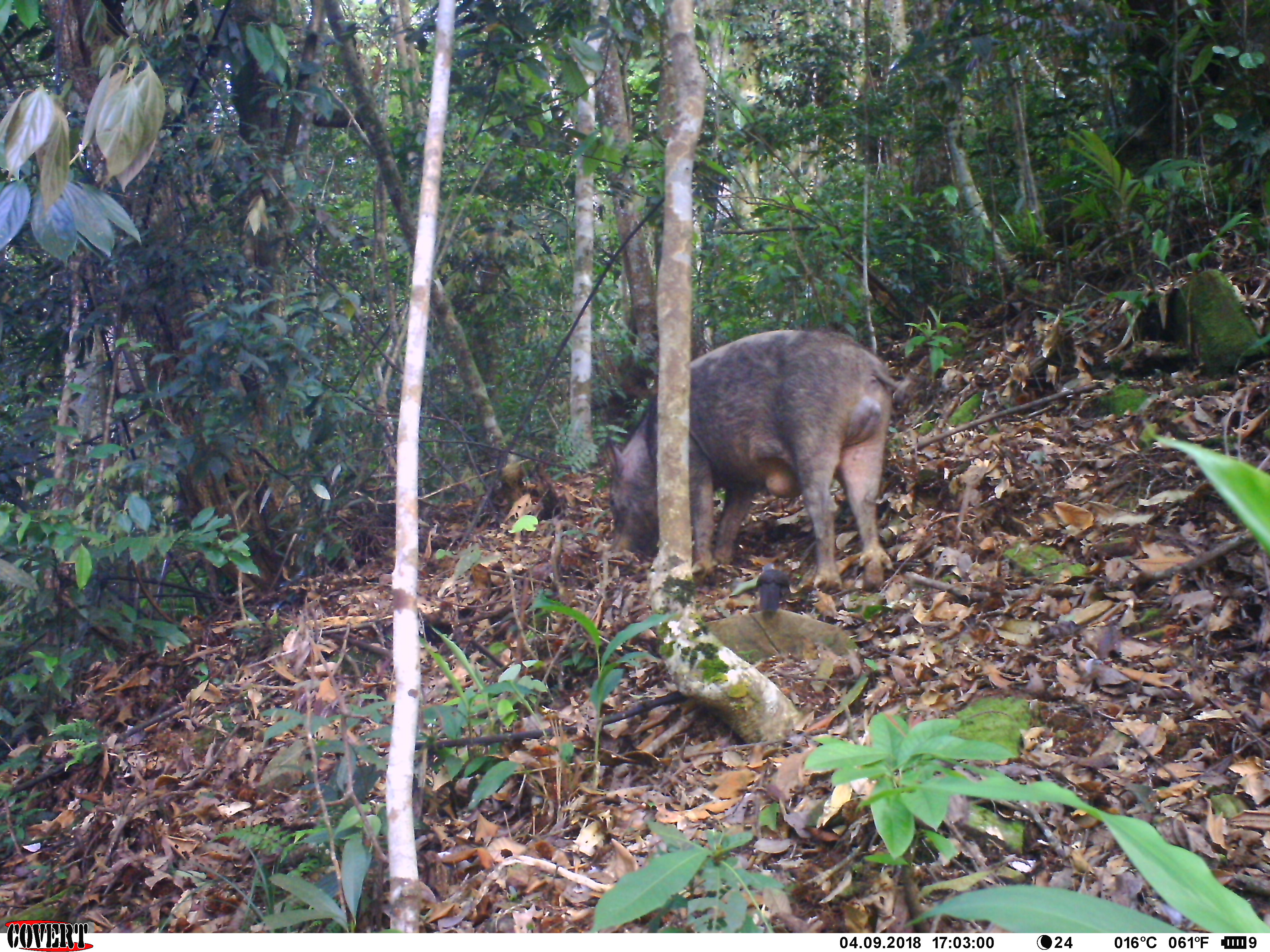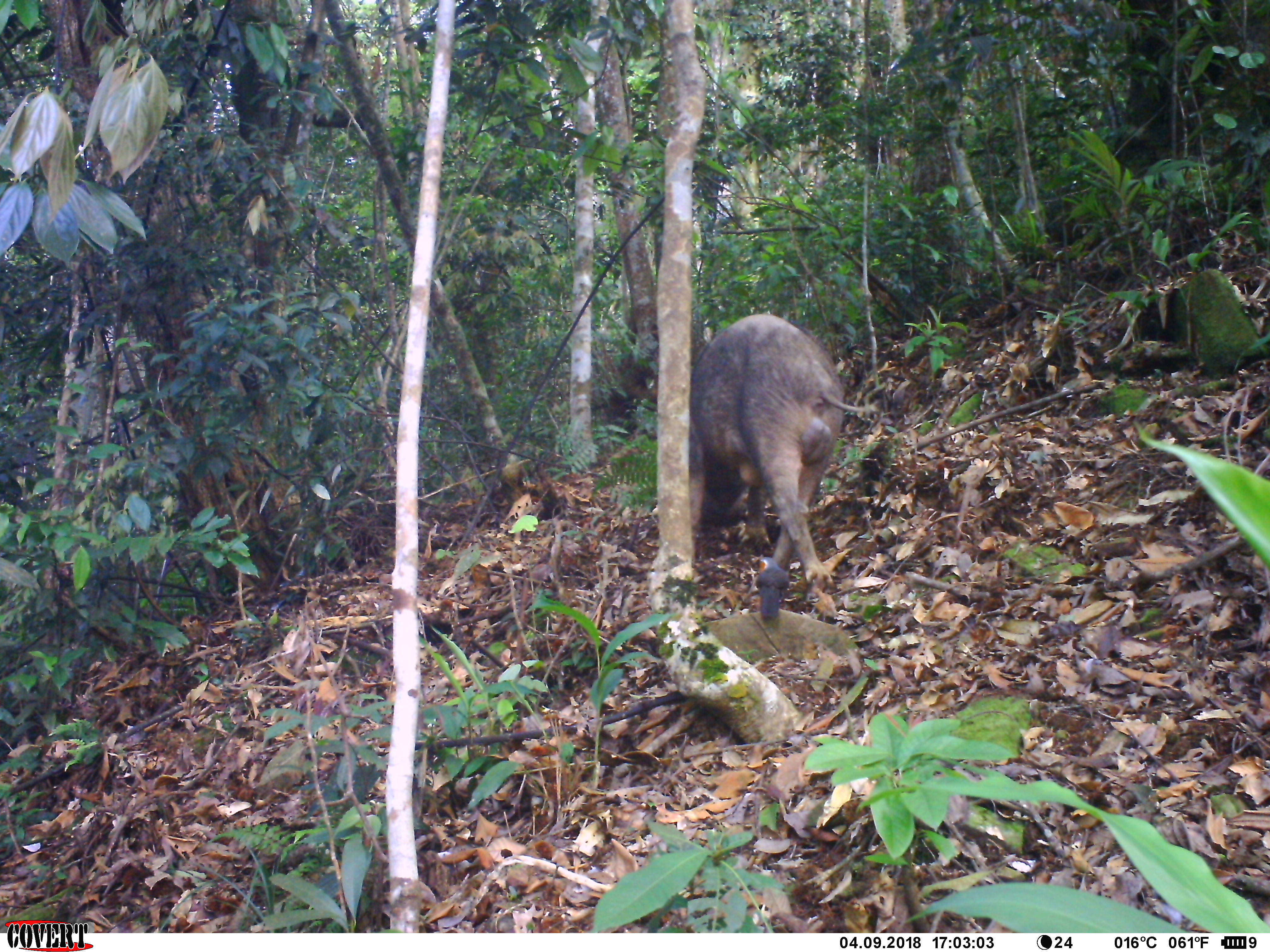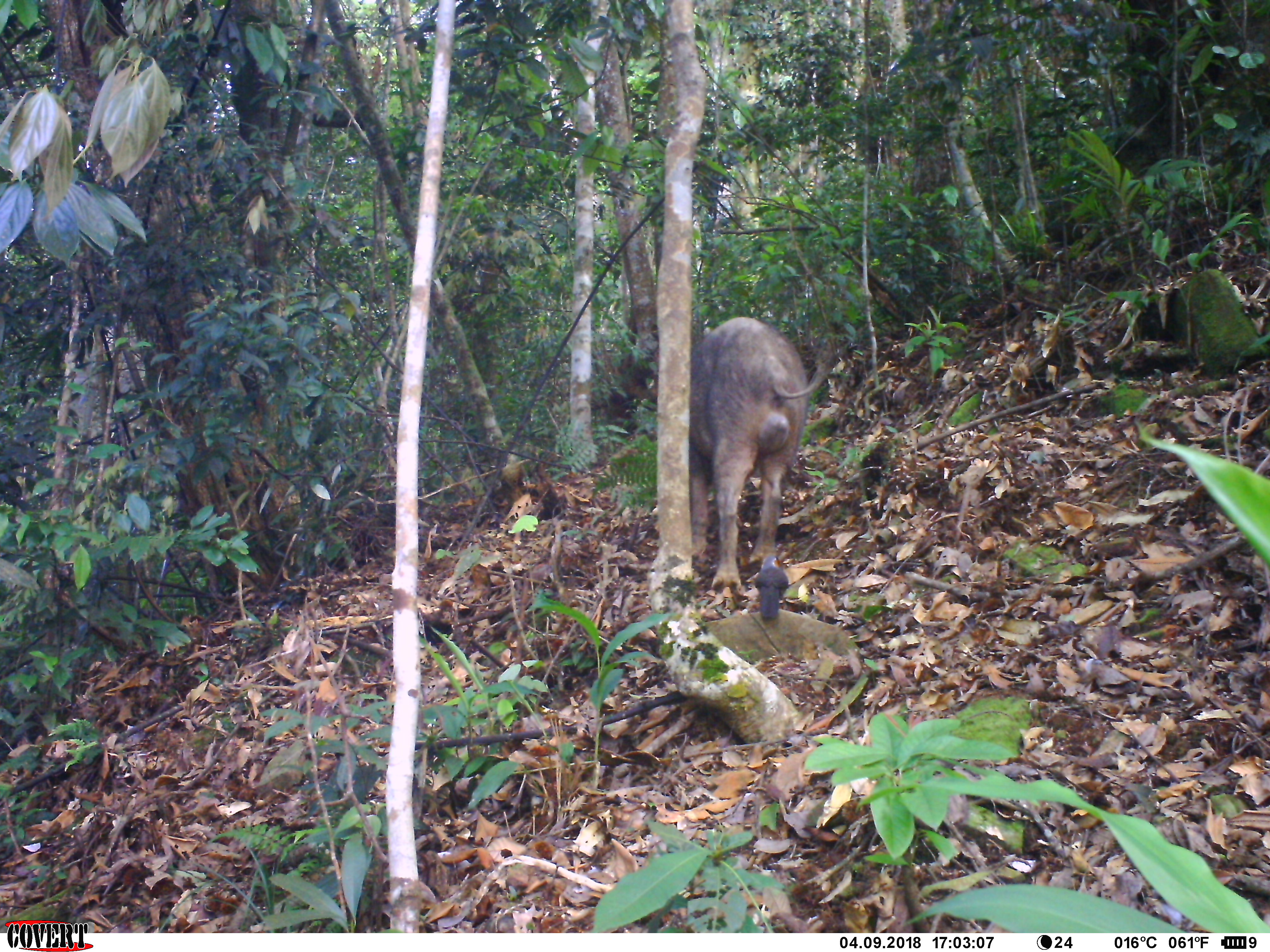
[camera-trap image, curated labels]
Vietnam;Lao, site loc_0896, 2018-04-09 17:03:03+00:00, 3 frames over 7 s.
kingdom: Animalia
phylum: Chordata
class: Mammalia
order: Artiodactyla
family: Suidae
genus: Sus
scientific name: Sus scrofa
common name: eurasian wild pig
Eurasian wild pig (Sus scrofa). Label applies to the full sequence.